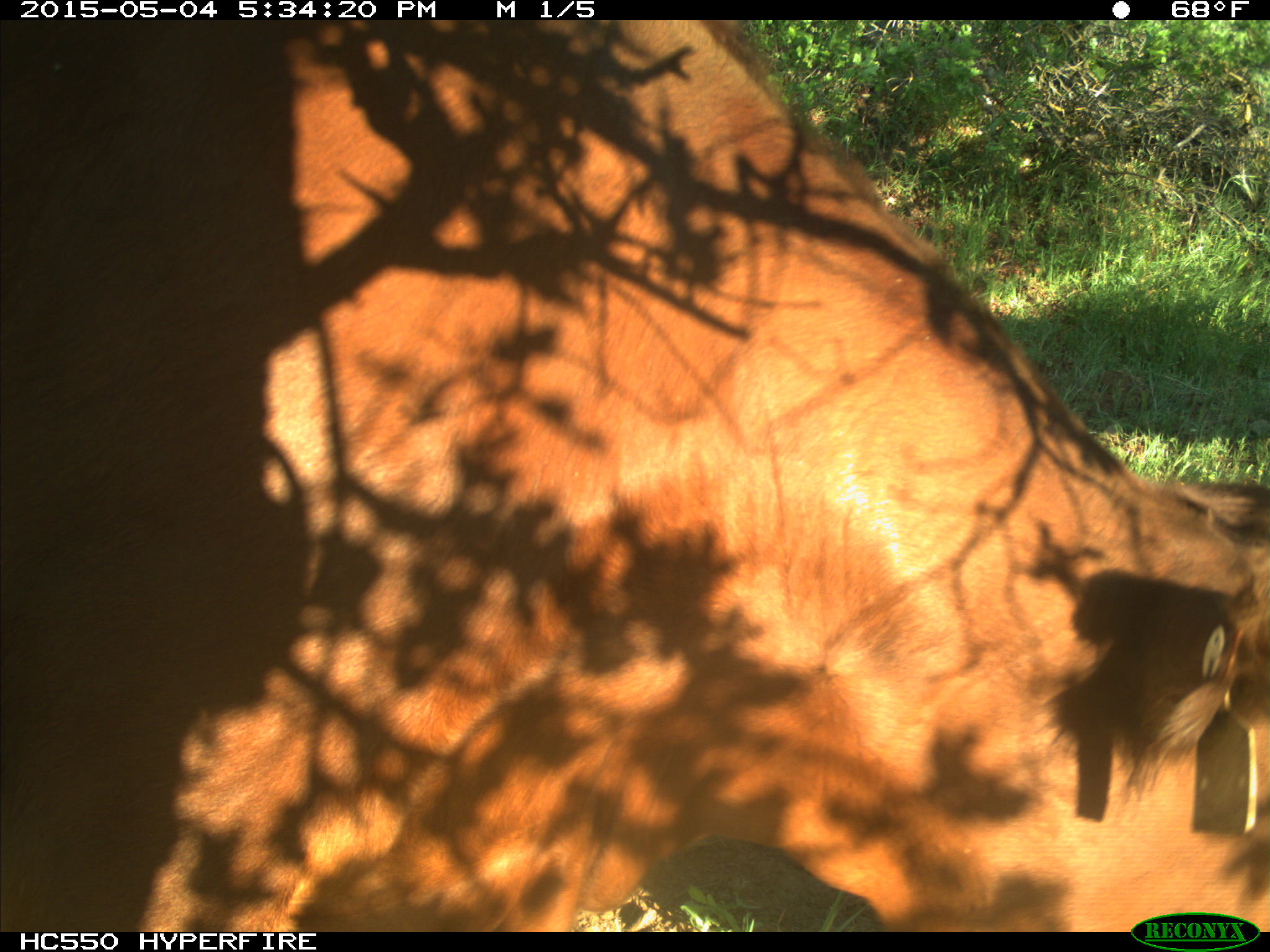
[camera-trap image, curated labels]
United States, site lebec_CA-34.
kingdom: Animalia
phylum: Chordata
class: Mammalia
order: Artiodactyla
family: Bovidae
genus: Bos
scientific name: Bos taurus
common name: domestic cow